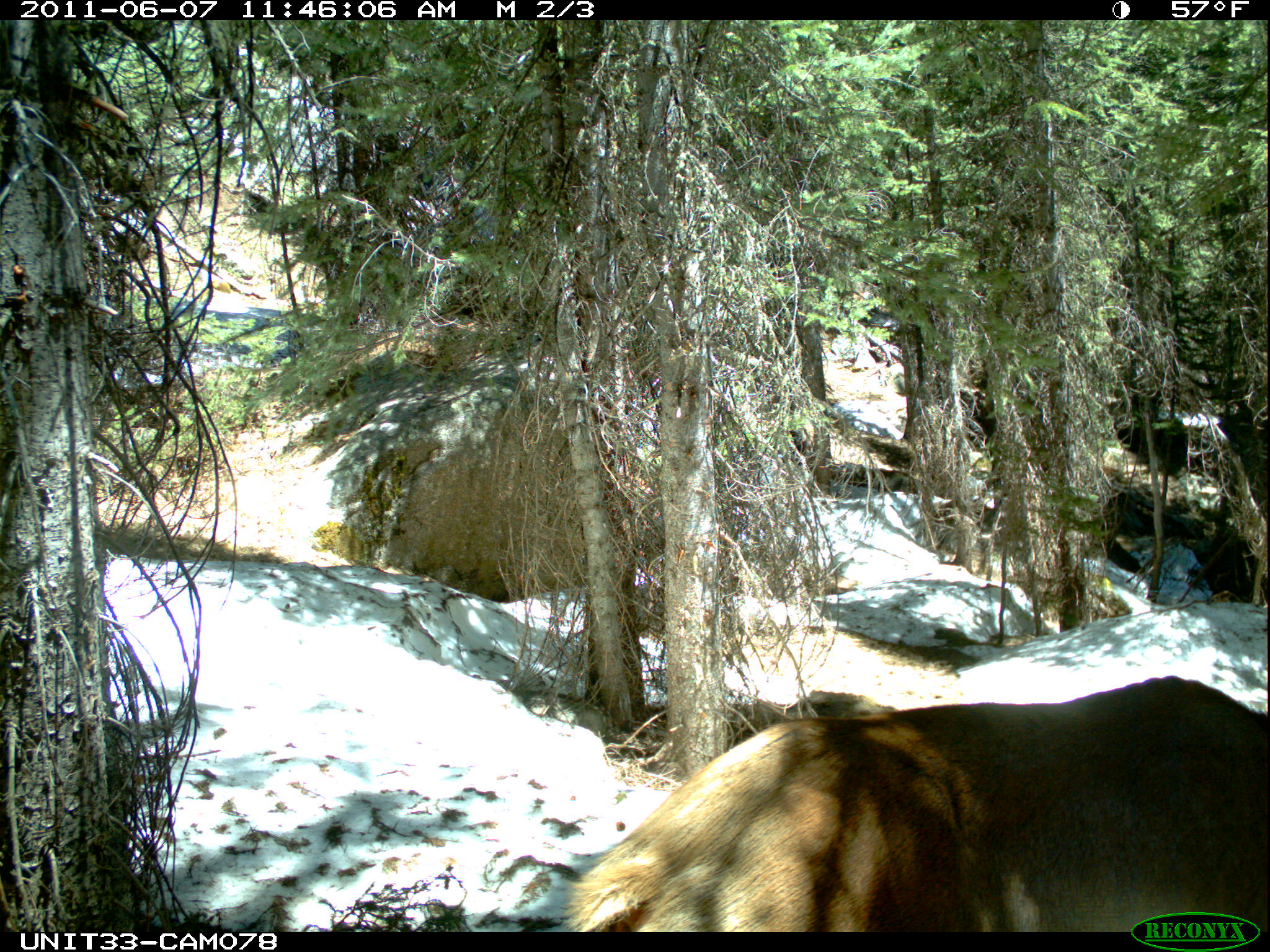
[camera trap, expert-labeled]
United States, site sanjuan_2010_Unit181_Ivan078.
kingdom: Animalia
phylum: Chordata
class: Mammalia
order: Artiodactyla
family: Cervidae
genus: Cervus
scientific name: Cervus elaphus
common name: red deer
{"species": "Cervus elaphus (red deer)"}